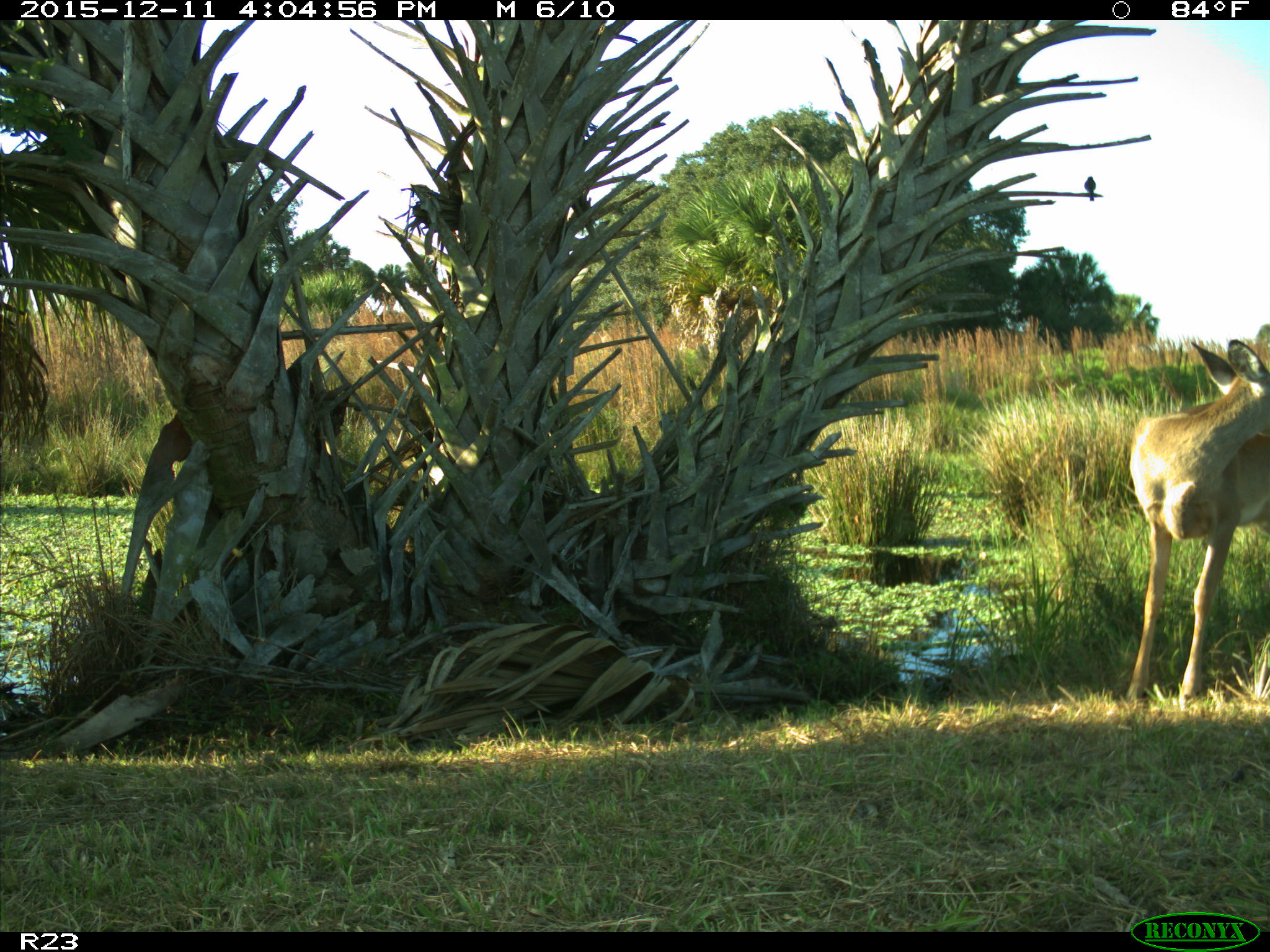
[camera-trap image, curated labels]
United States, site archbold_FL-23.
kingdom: Animalia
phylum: Chordata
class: Mammalia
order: Artiodactyla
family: Cervidae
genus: Odocoileus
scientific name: Odocoileus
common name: deer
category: unidentified deer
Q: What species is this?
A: Unidentified deer (deer) (Odocoileus).